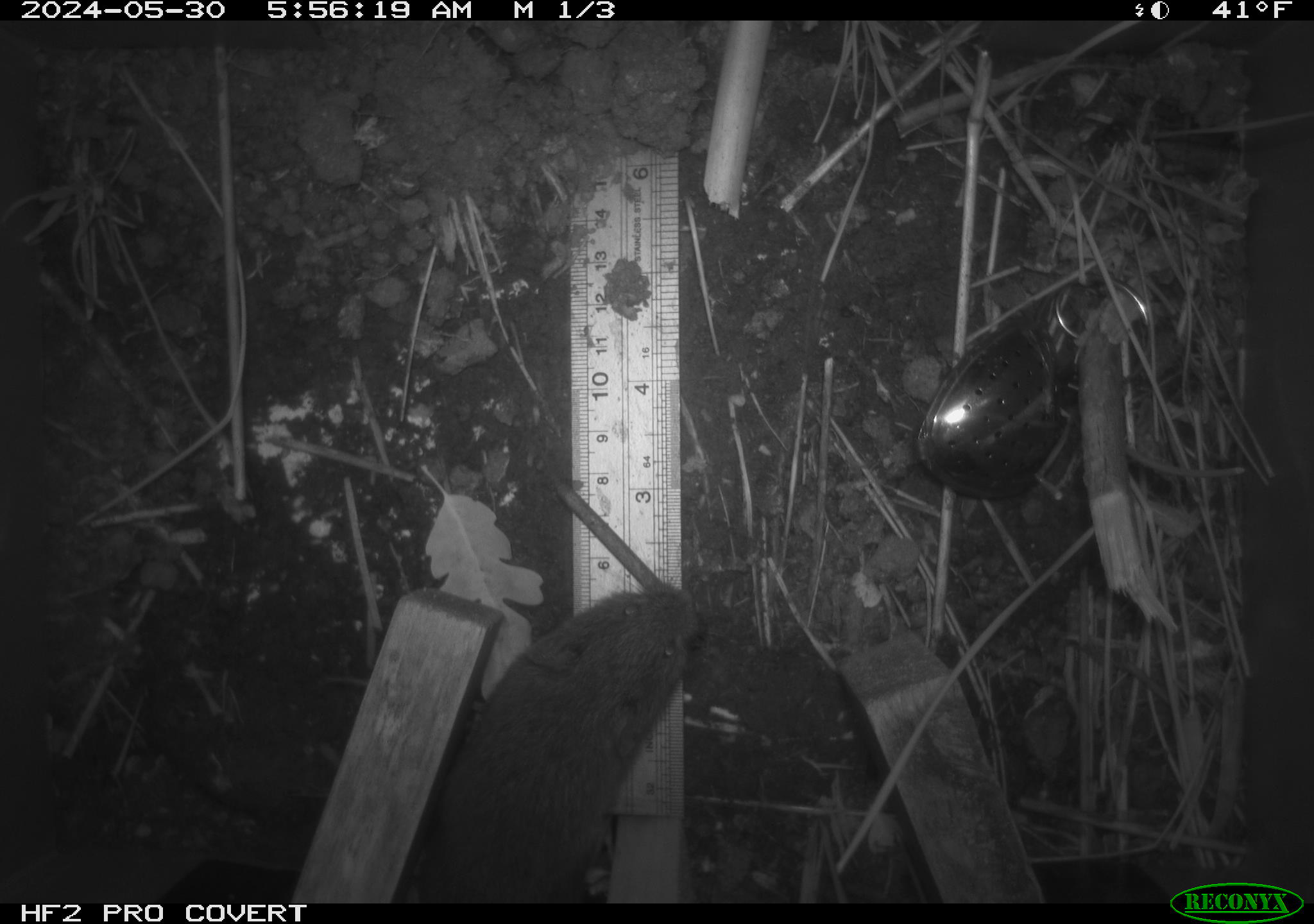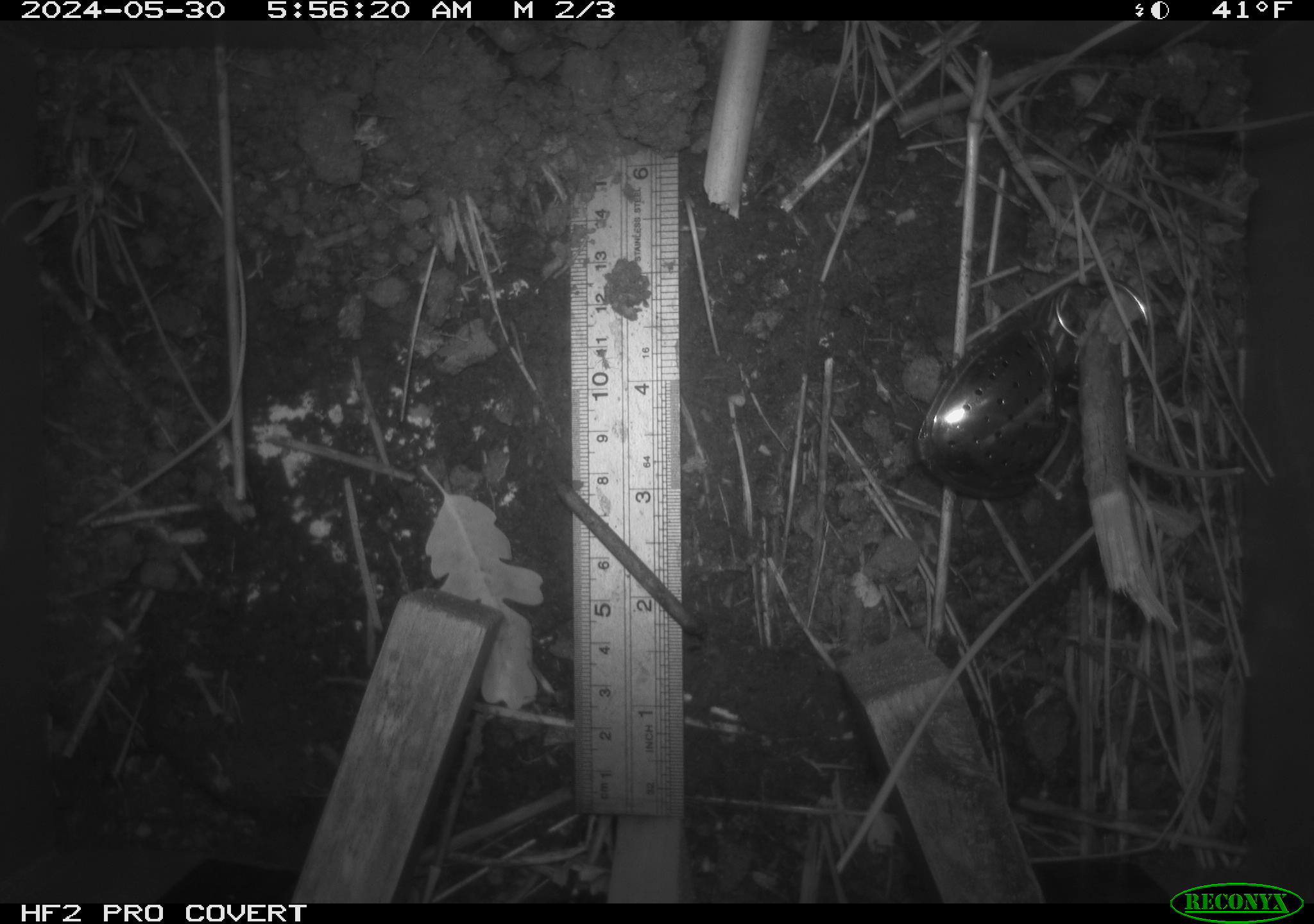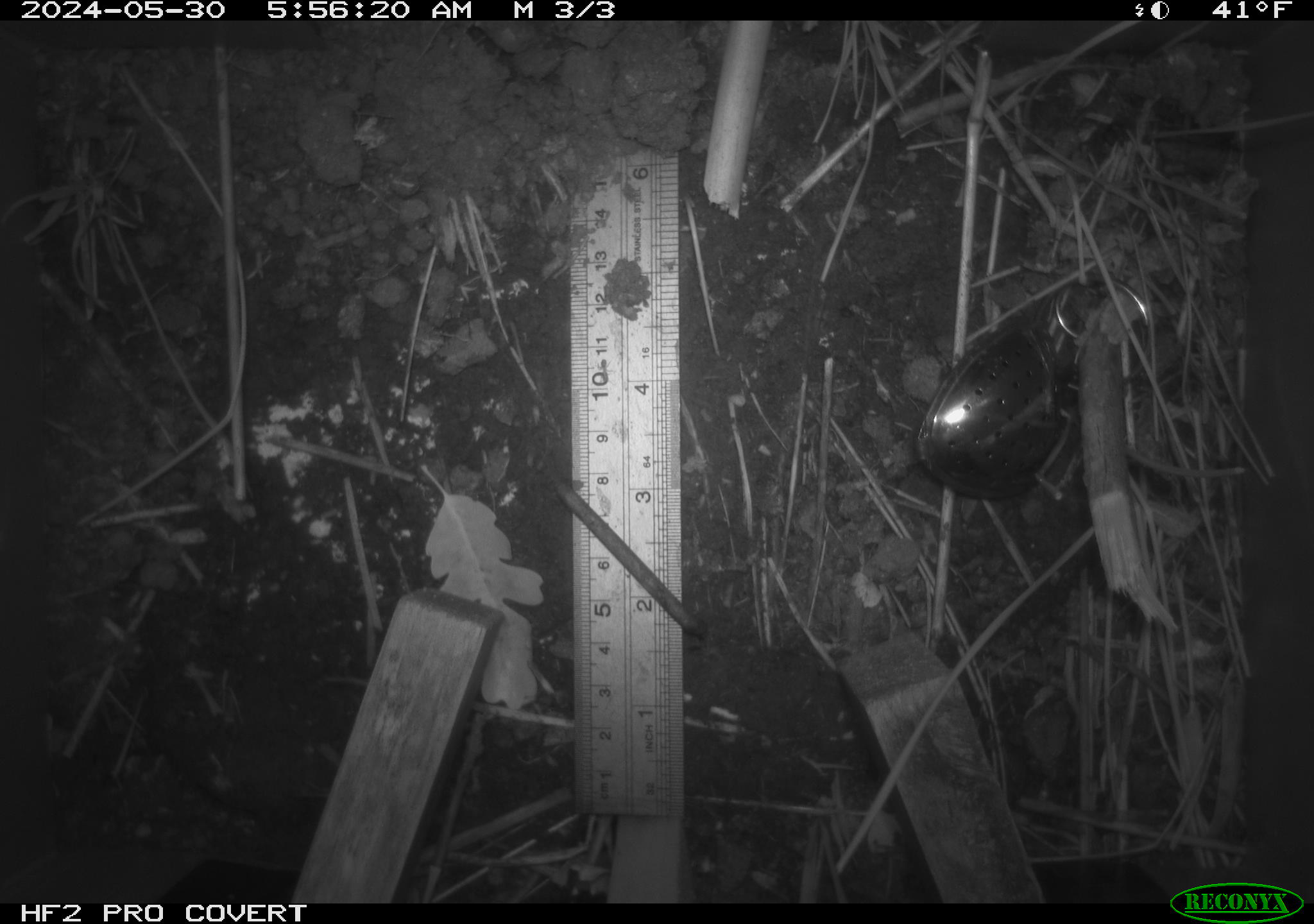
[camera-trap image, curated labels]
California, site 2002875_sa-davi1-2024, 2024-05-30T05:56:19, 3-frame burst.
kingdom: Animalia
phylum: Chordata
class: Mammalia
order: Rodentia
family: Cricetidae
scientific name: Arvicolinae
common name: voles, lemmings, and muskrats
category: arvicolinae subfamily